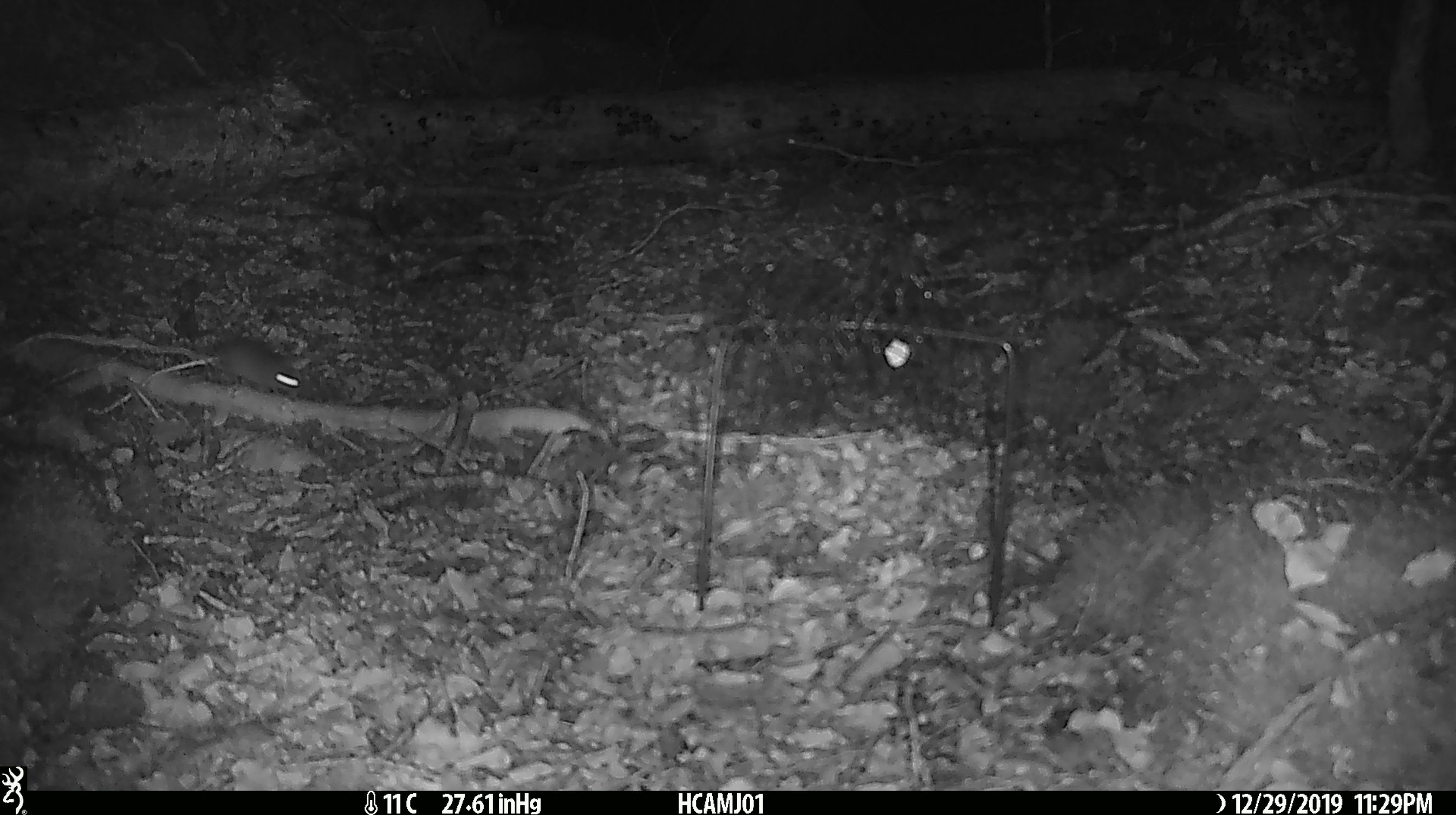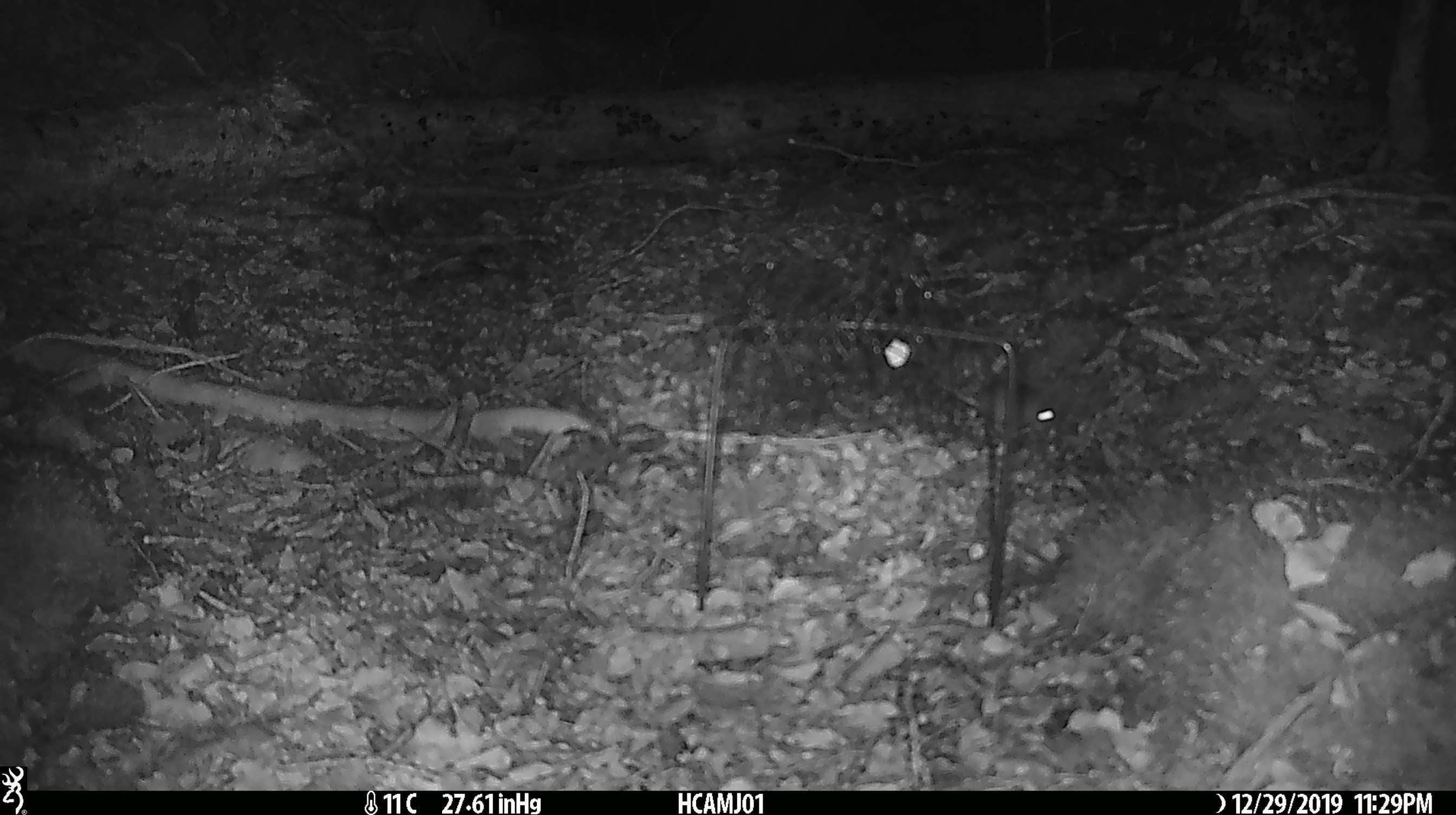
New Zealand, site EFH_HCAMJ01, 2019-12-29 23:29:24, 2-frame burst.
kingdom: Animalia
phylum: Chordata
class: Mammalia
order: Rodentia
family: Muridae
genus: Mus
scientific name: Mus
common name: mouse